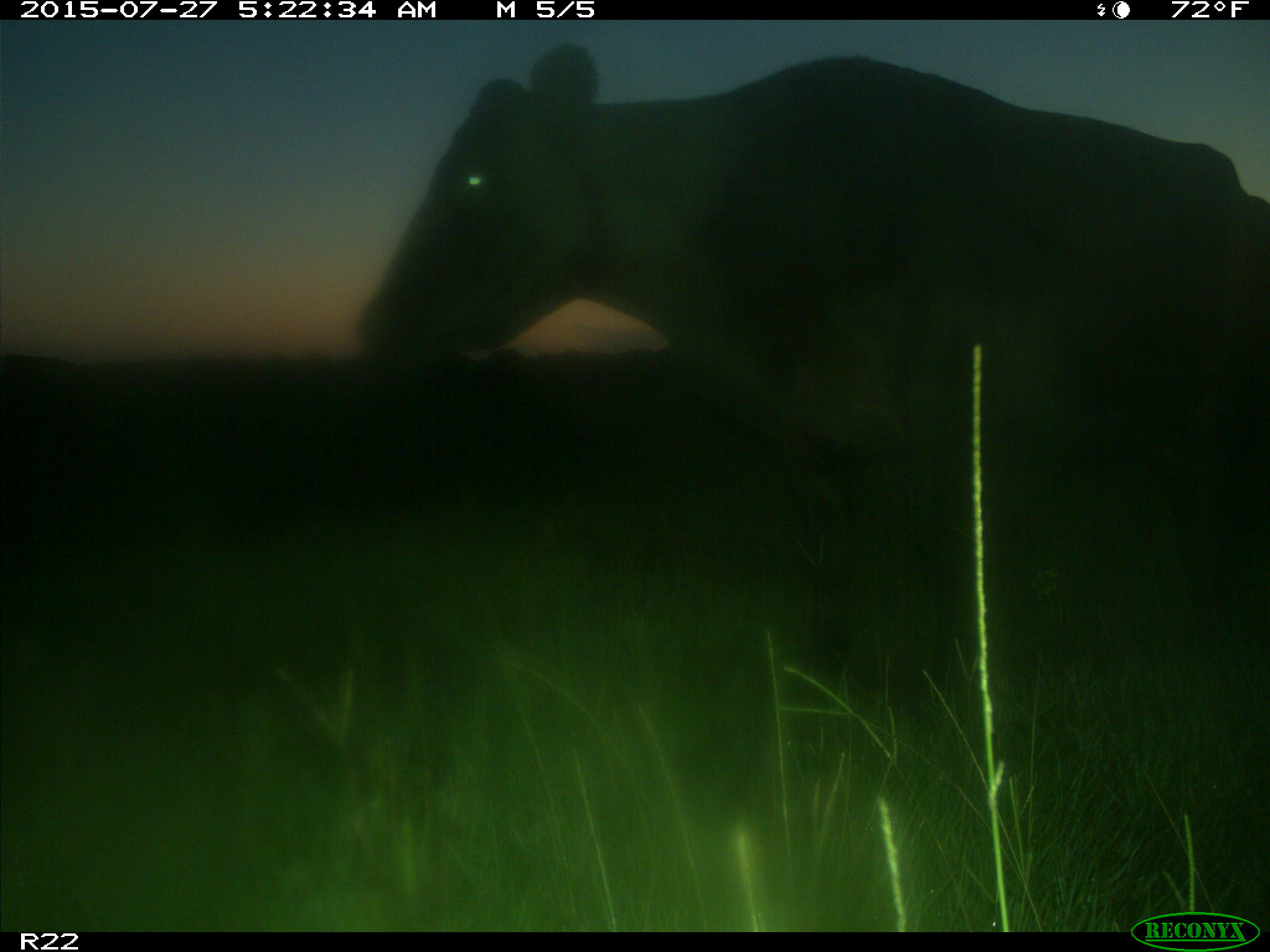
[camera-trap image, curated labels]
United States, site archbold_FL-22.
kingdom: Animalia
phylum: Chordata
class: Mammalia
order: Artiodactyla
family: Bovidae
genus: Bos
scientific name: Bos taurus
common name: domestic cow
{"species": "Bos taurus (domestic cow)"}